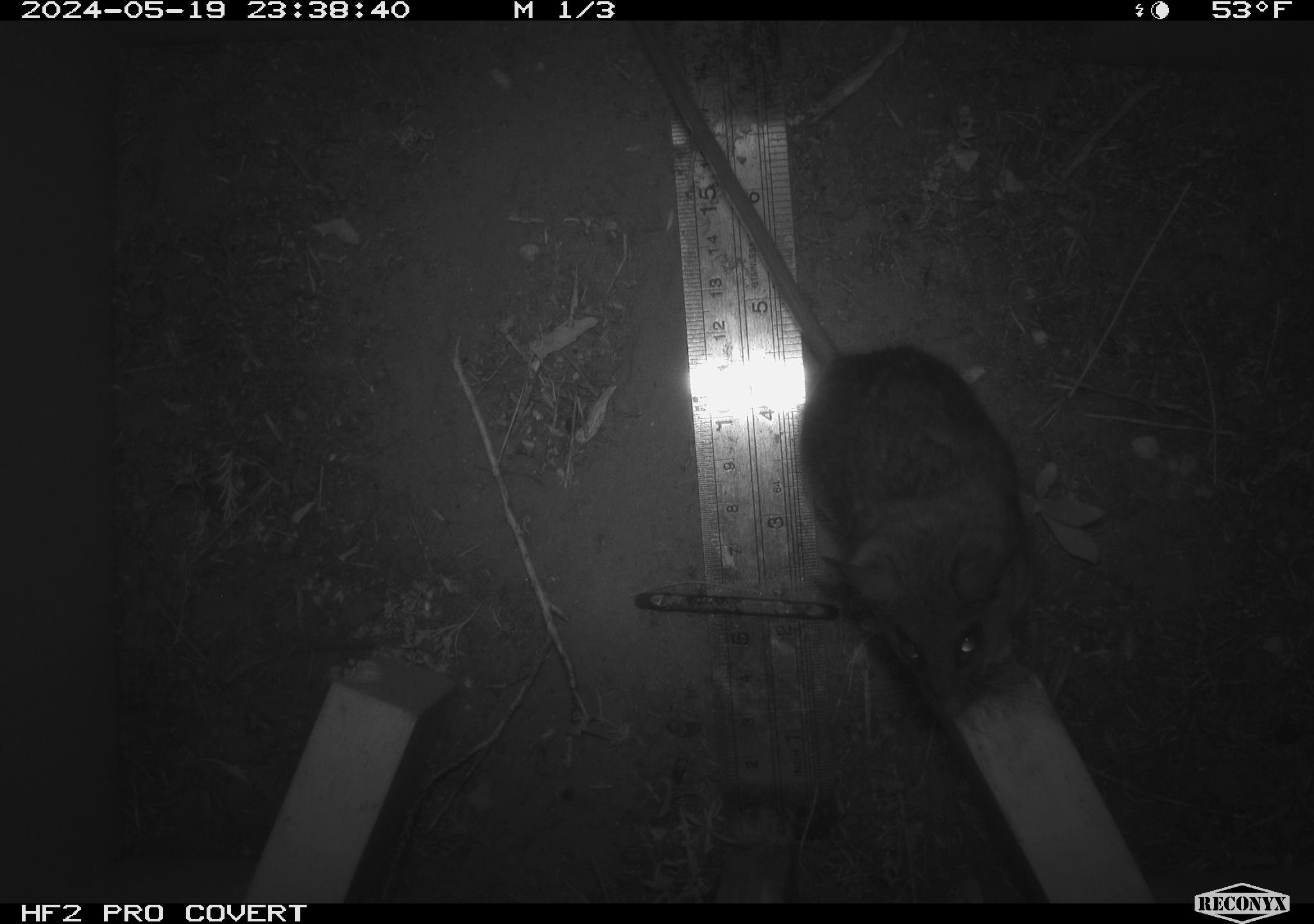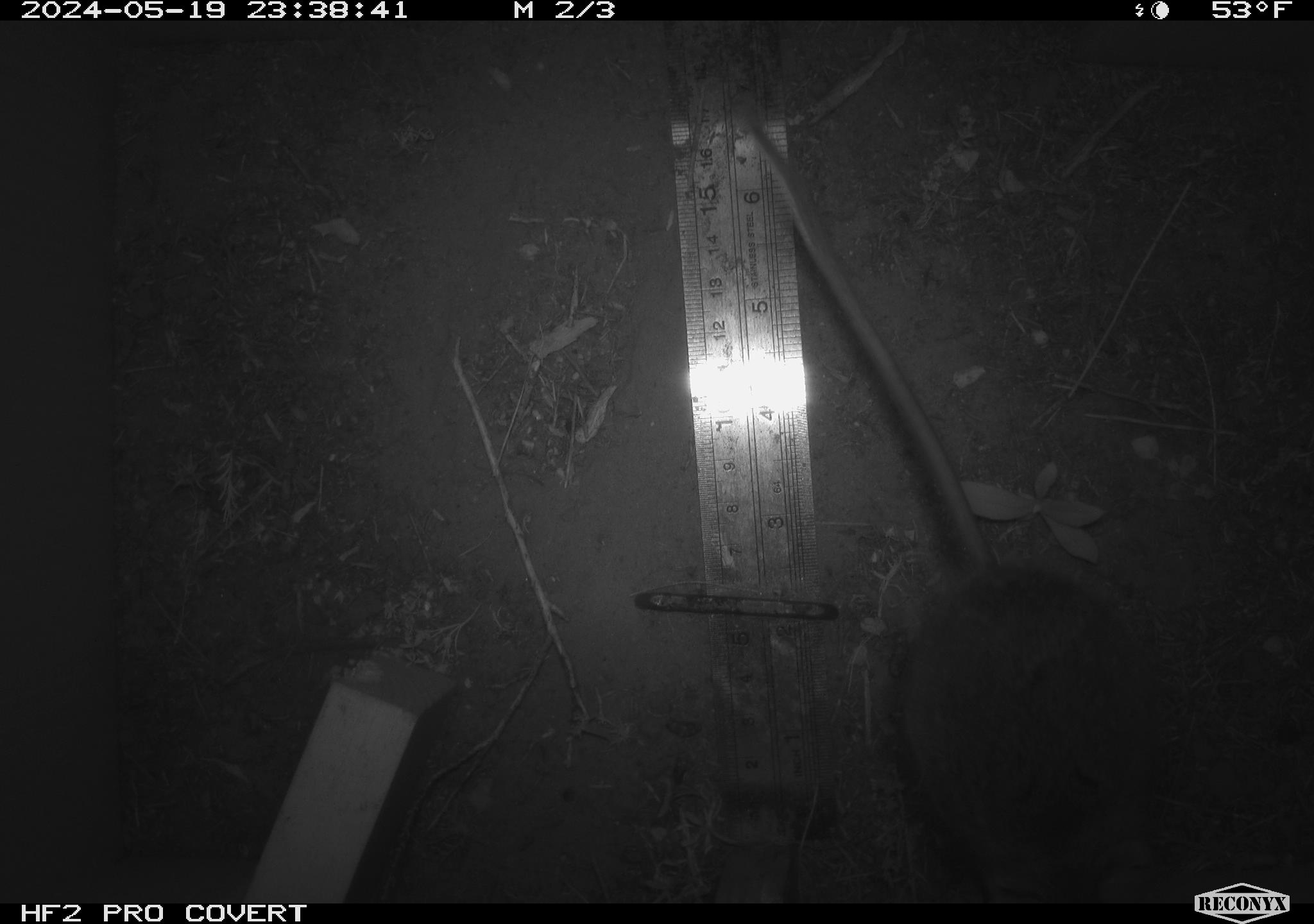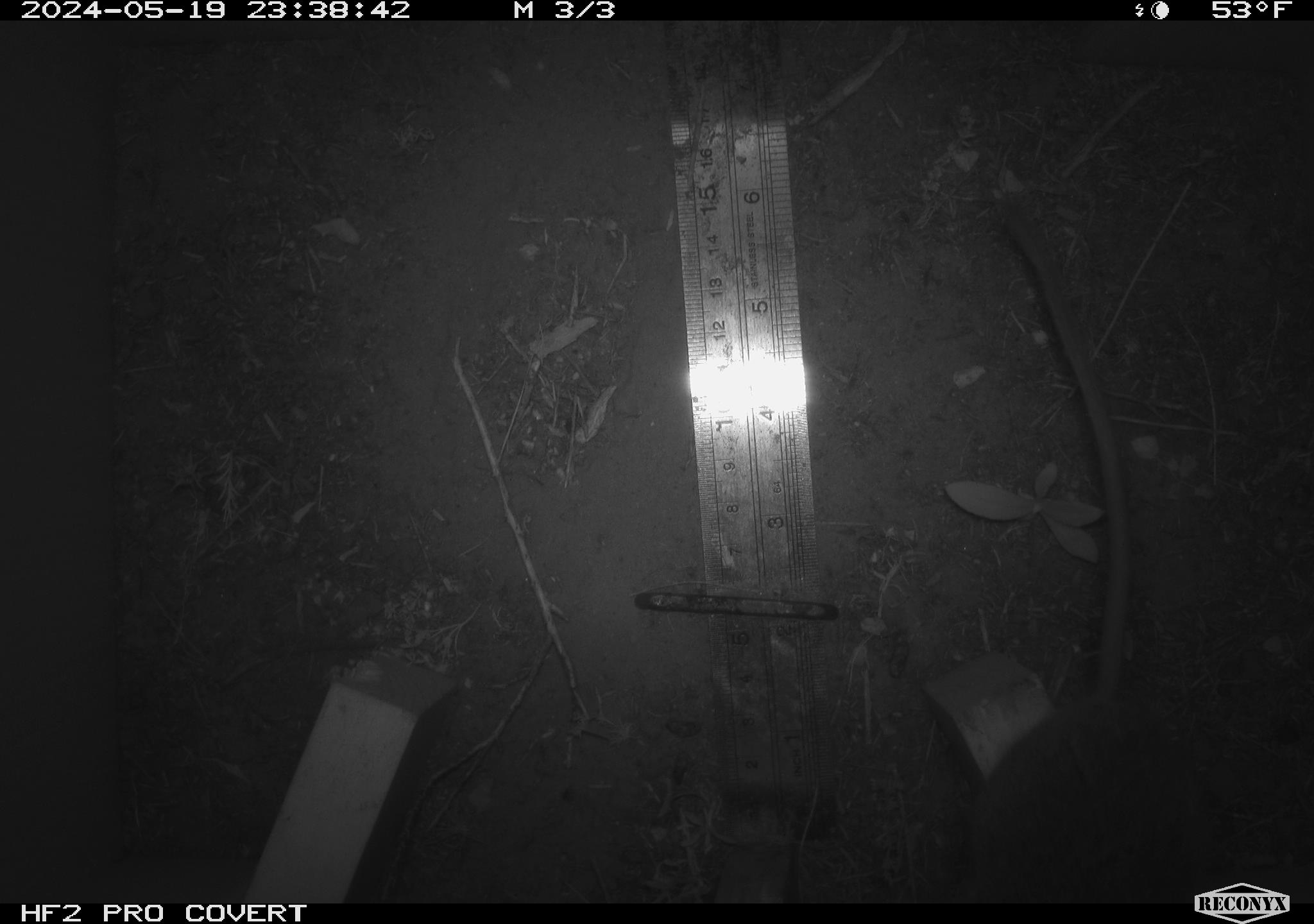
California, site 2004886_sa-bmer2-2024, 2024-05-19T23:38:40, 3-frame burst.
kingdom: Animalia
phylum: Chordata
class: Mammalia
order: Rodentia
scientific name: Rodentia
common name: woodrat or rat or mouse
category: woodrat or rat or mouse species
Woodrat or rat or mouse species (woodrat or rat or mouse) (Rodentia).